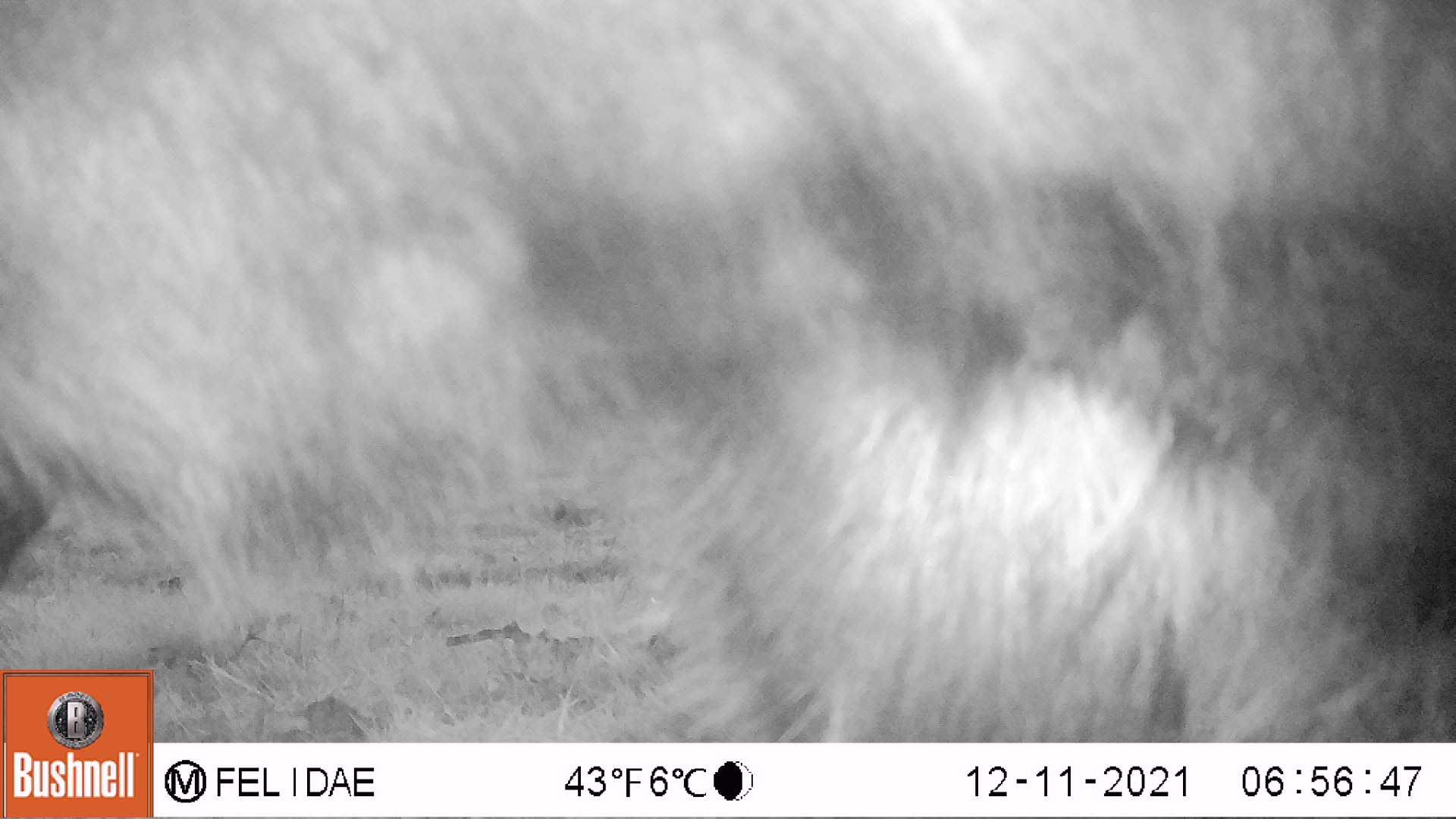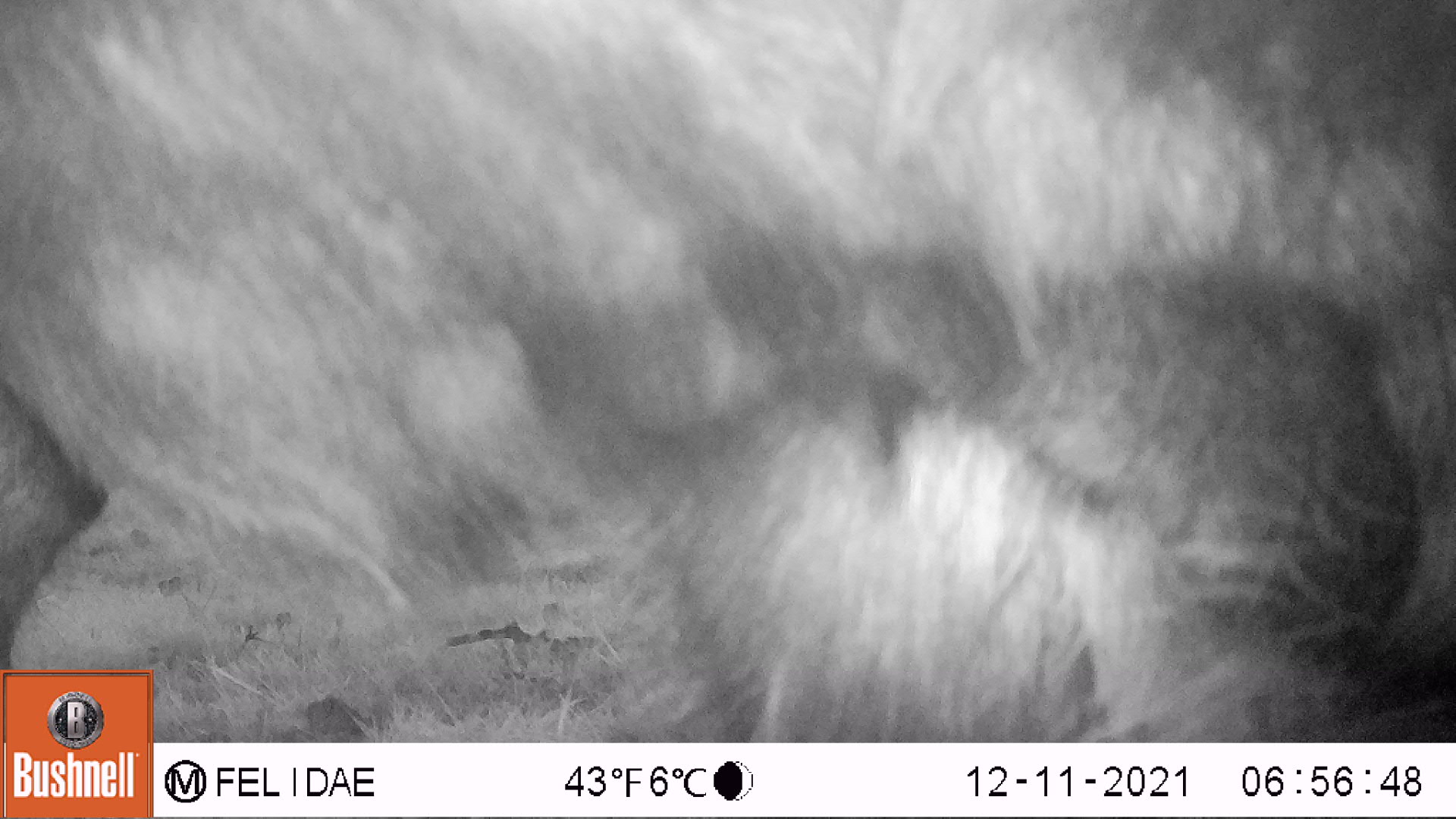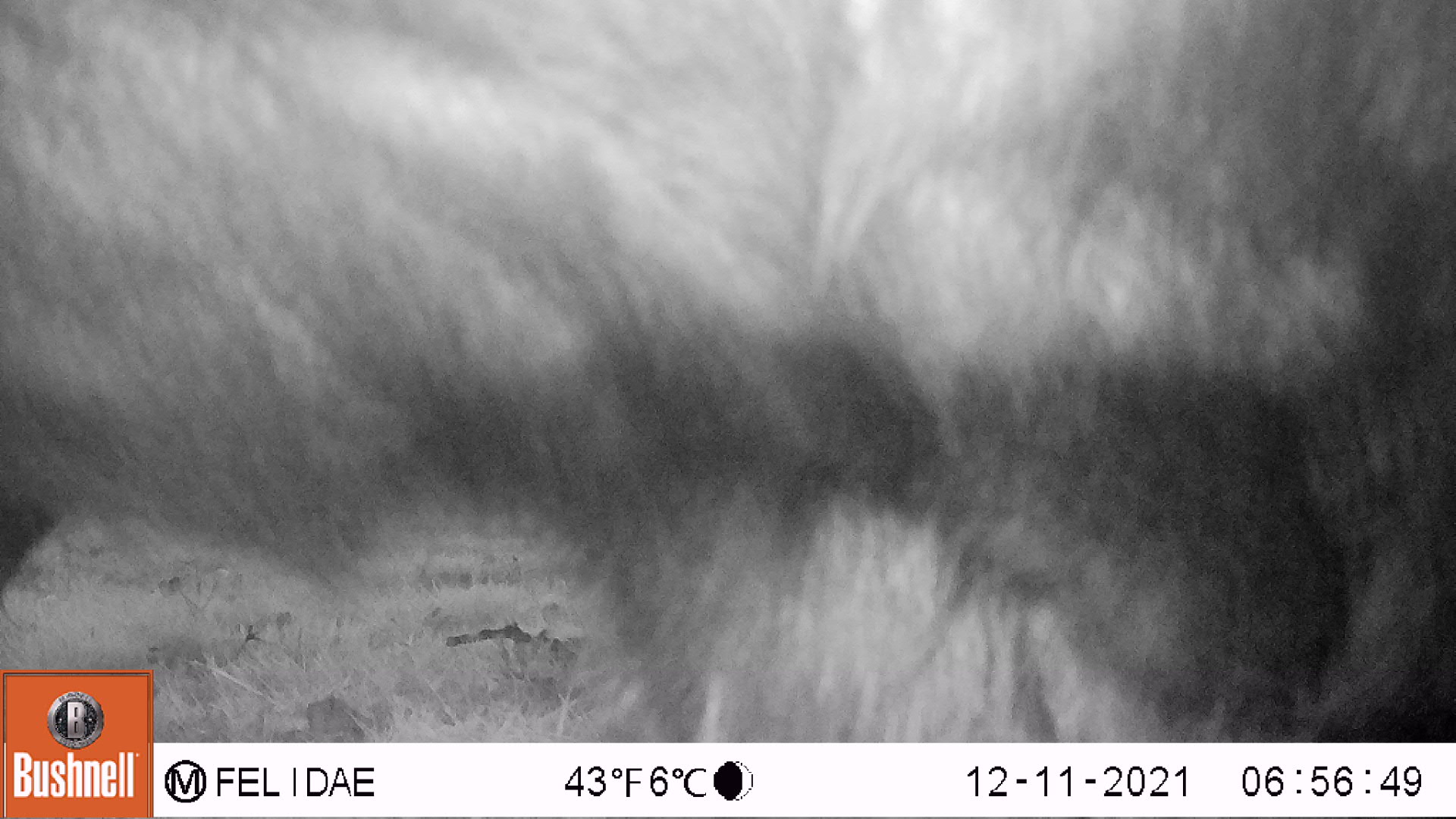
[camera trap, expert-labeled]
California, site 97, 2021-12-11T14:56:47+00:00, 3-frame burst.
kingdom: Animalia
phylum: Chordata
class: Mammalia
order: Artiodactyla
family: Bovidae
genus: Bos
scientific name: Bos taurus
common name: domestic cattle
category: cattle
Cattle (domestic cattle) (Bos taurus).